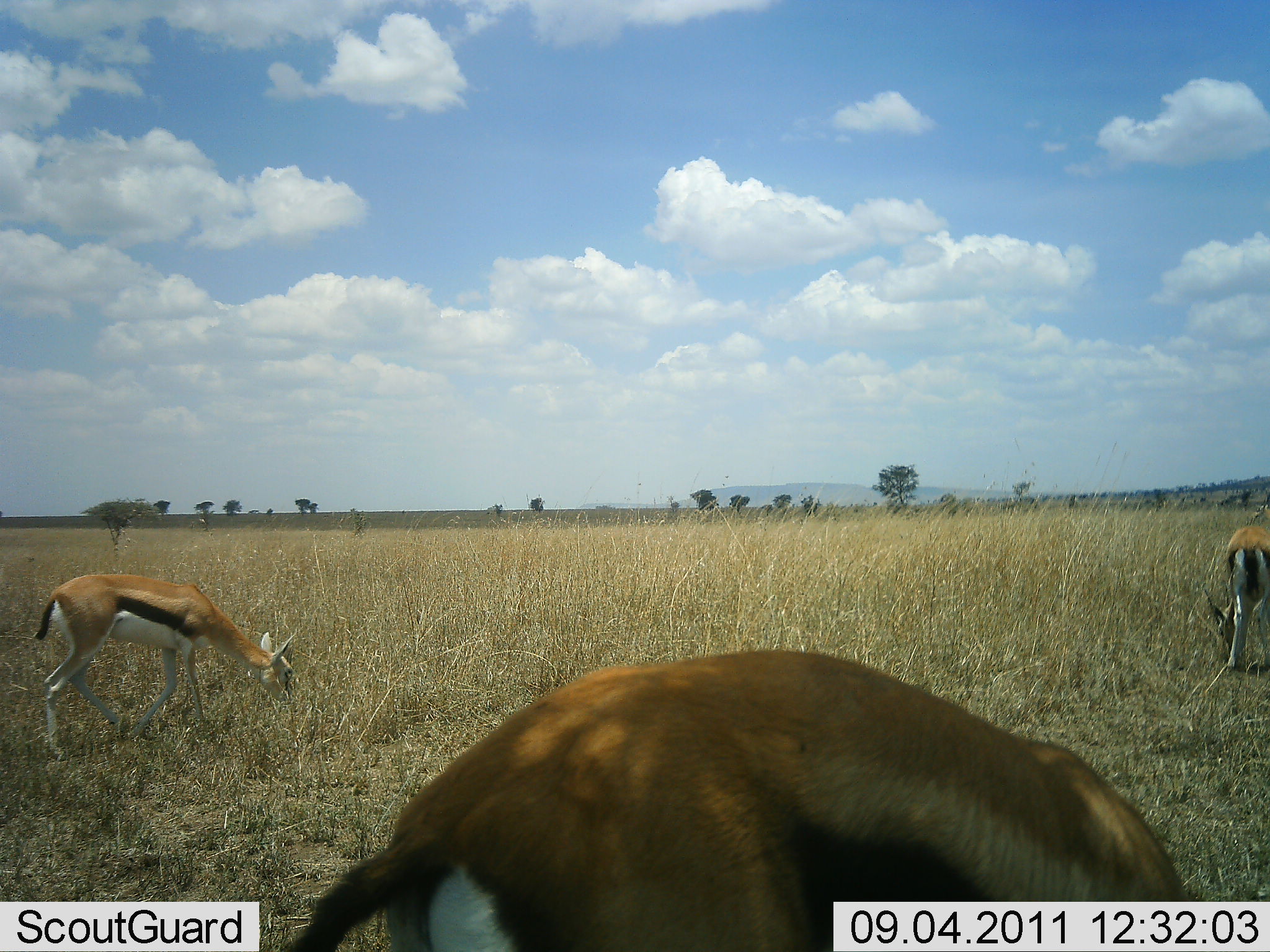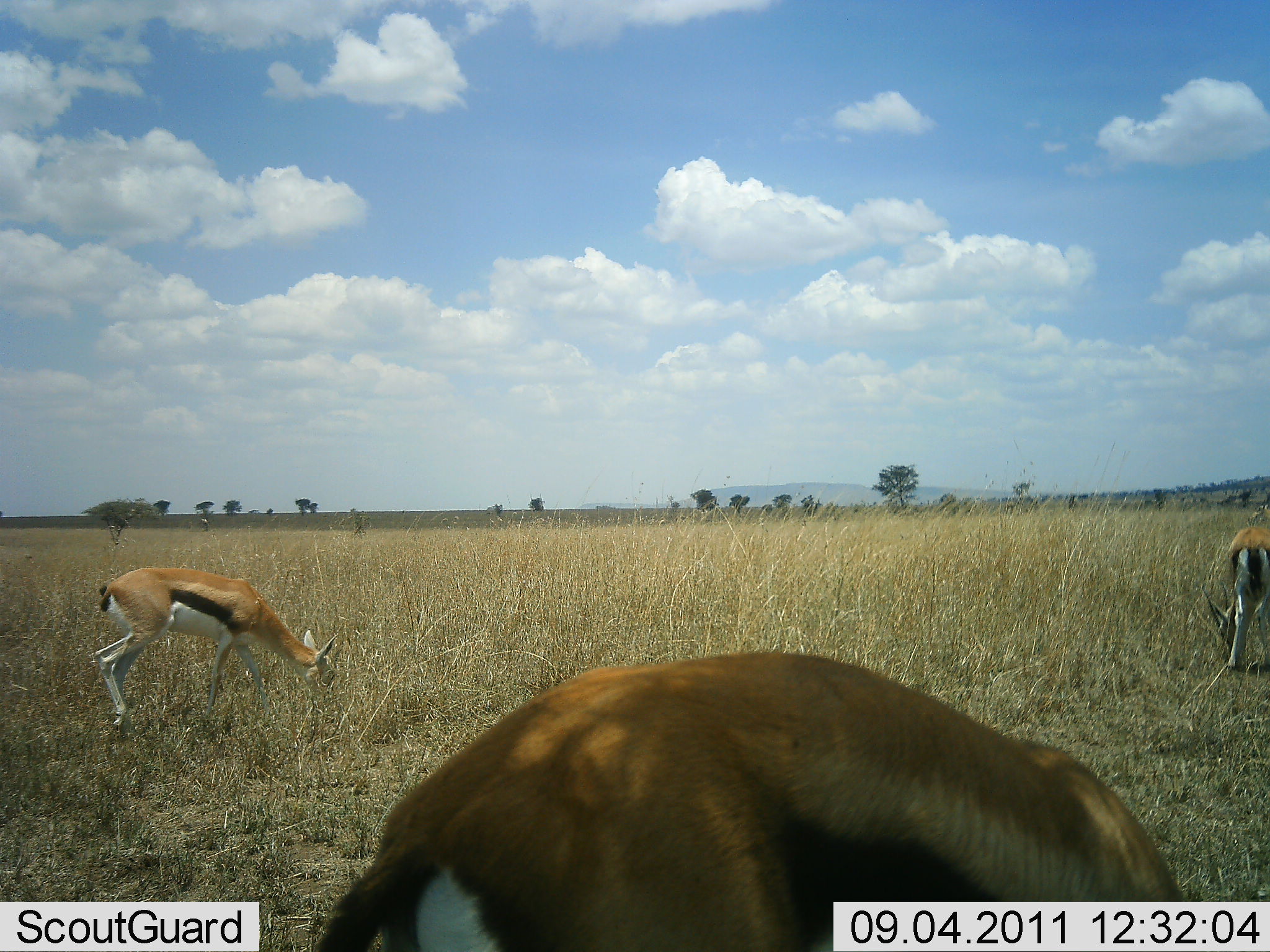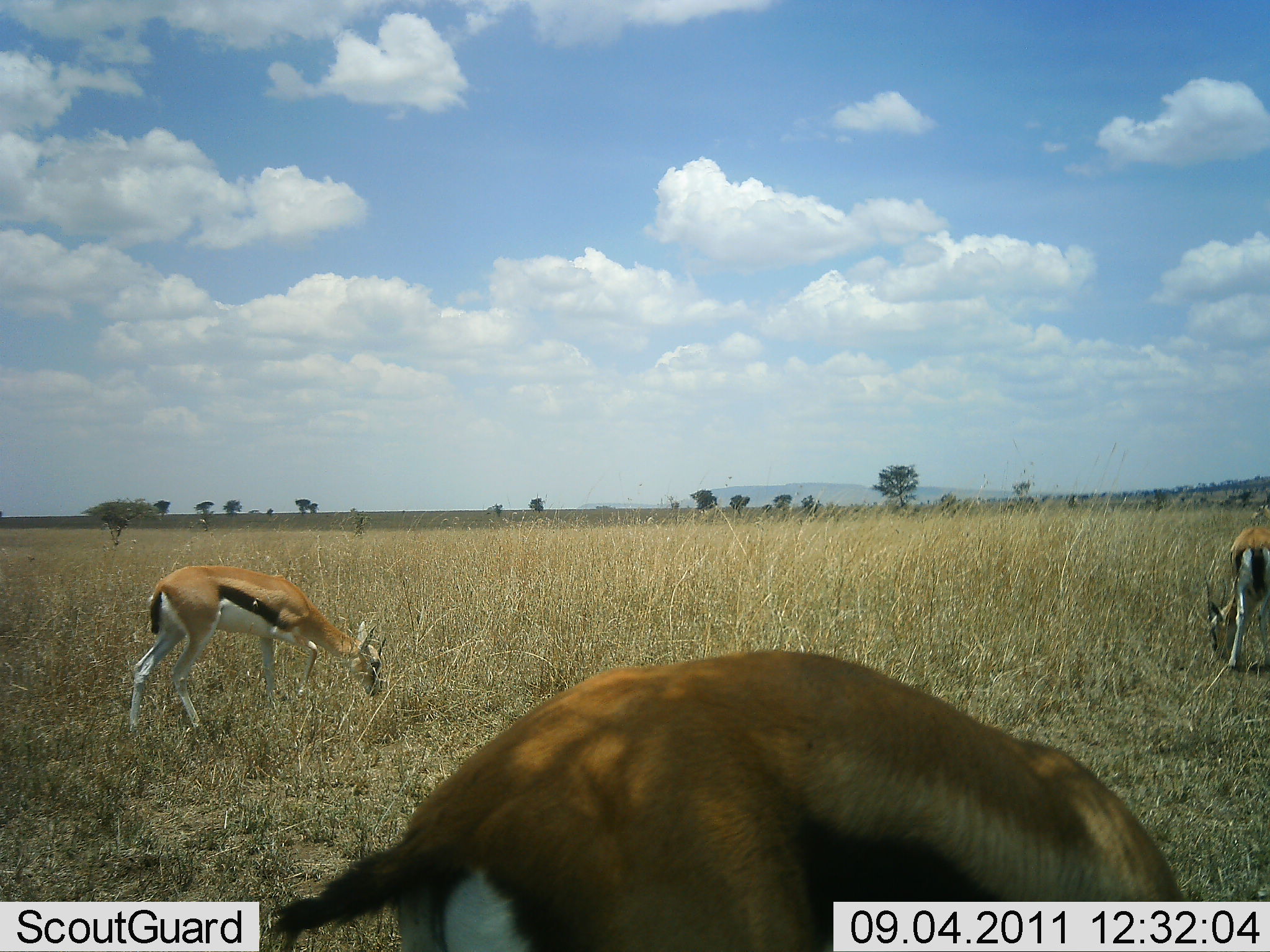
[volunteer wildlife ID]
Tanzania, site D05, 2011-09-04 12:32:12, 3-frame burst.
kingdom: Animalia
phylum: Chordata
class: Mammalia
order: Artiodactyla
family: Bovidae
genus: Eudorcas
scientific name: Eudorcas thomsonii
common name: thomson's gazelle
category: gazellethomsons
Gazellethomsons (thomson's gazelle) (Eudorcas thomsonii), count 3. Behavior (volunteer vote fractions): standing 15%, resting 0%, moving 8%, interacting 0%. Young present (vote fraction): 0%. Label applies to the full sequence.